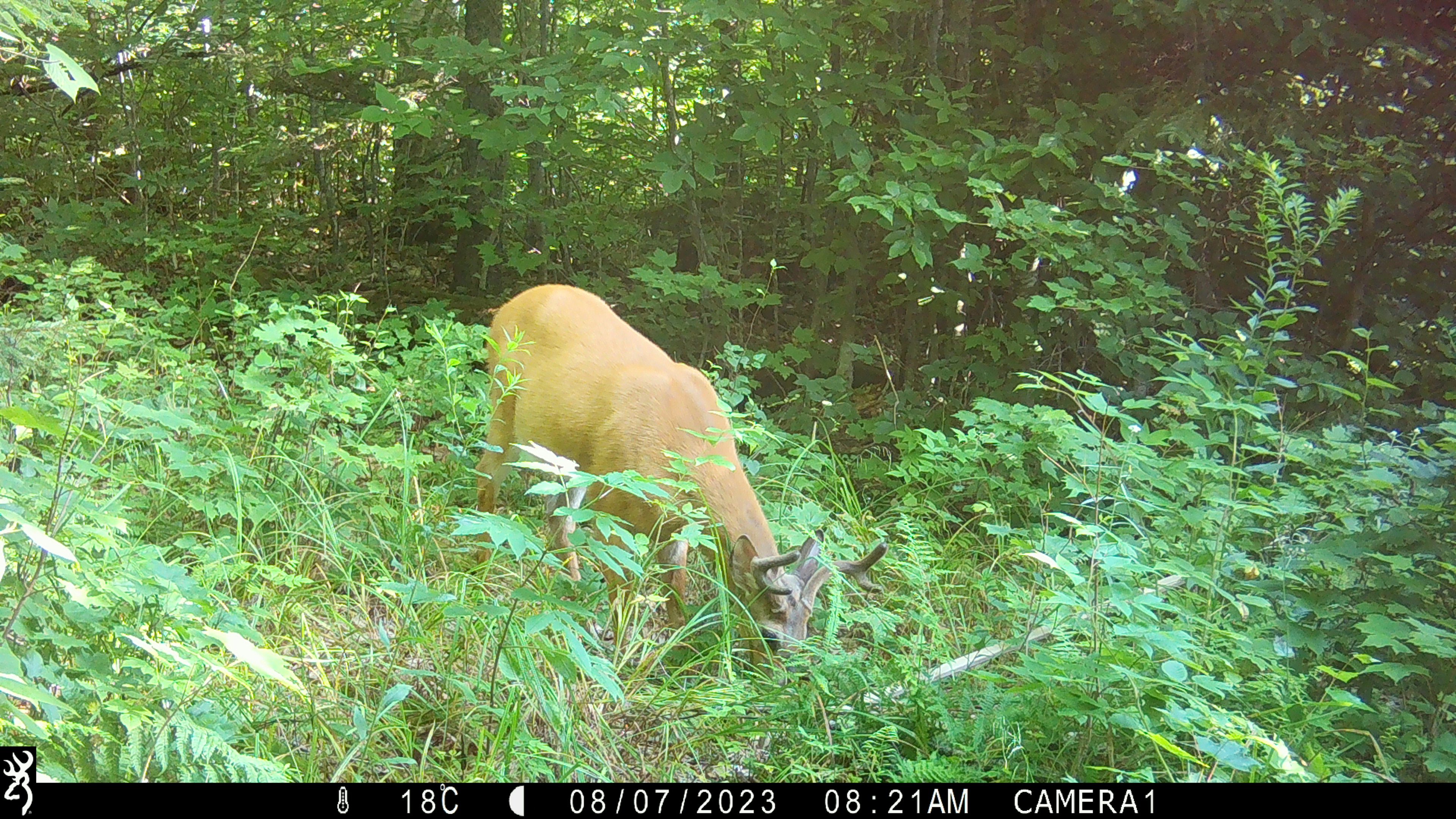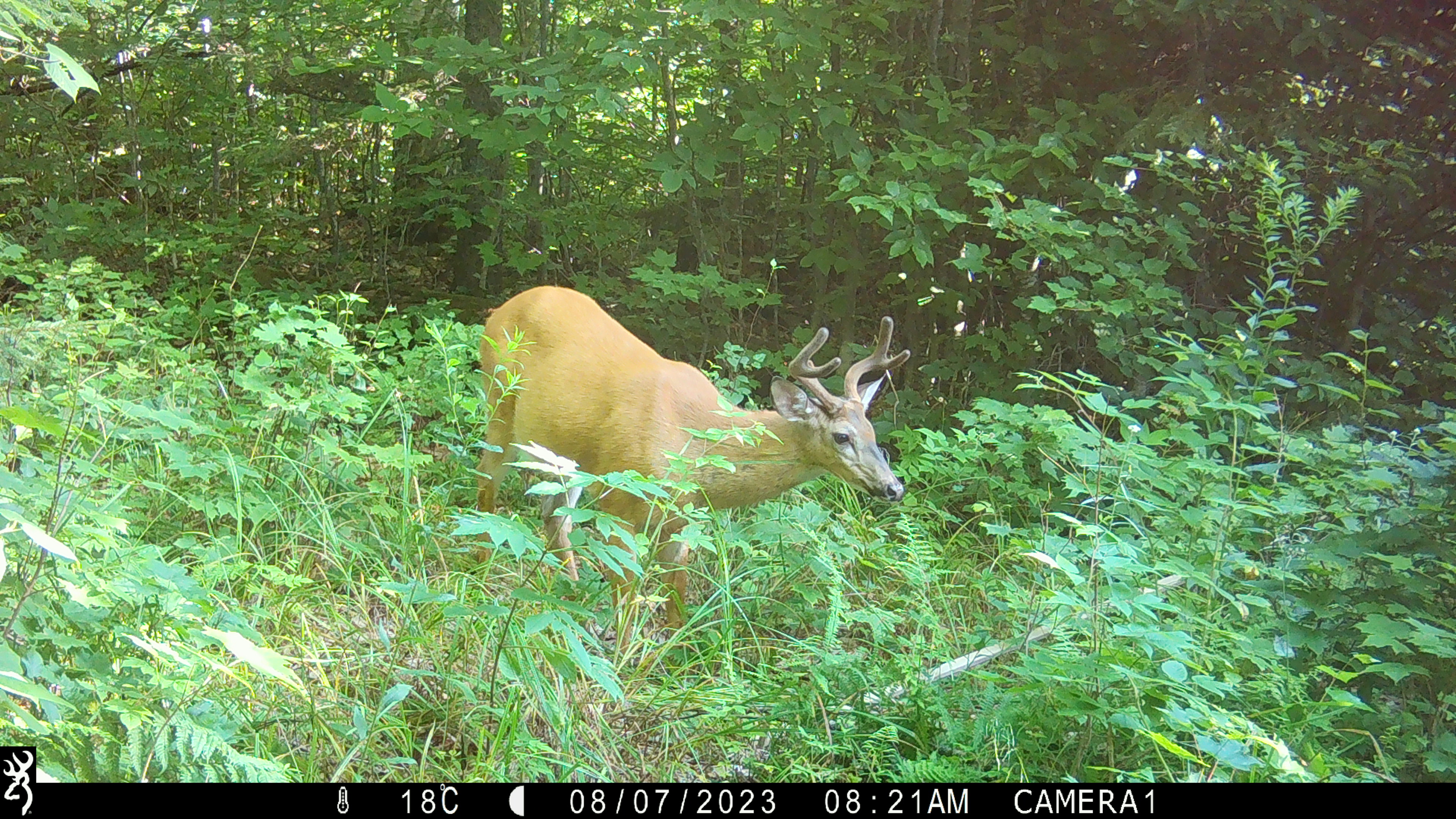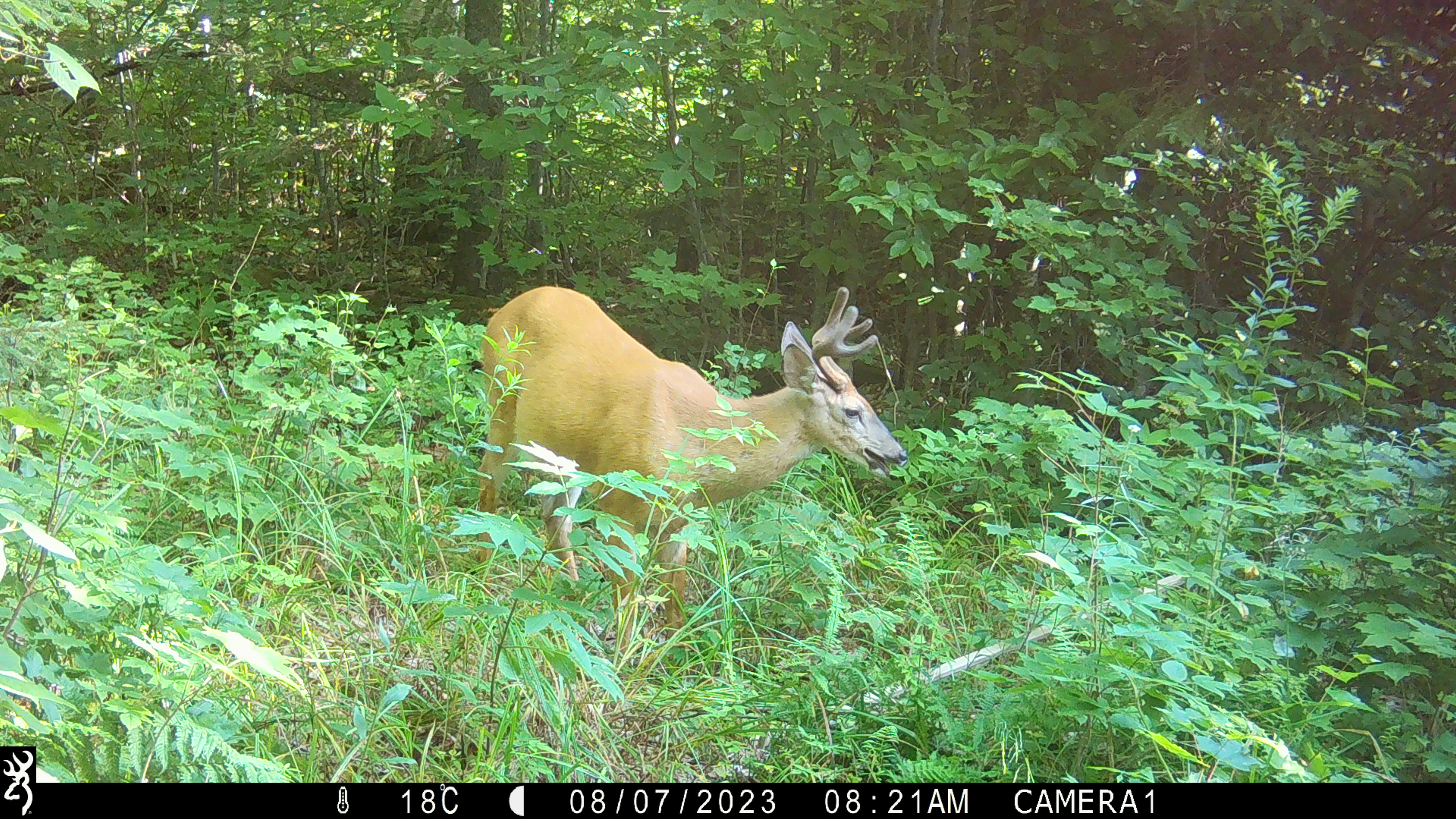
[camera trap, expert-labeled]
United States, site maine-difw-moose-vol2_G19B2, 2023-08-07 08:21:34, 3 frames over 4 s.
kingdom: Animalia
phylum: Chordata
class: Mammalia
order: Artiodactyla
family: Cervidae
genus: Odocoileus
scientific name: Odocoileus virginianus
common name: white-tailed deer